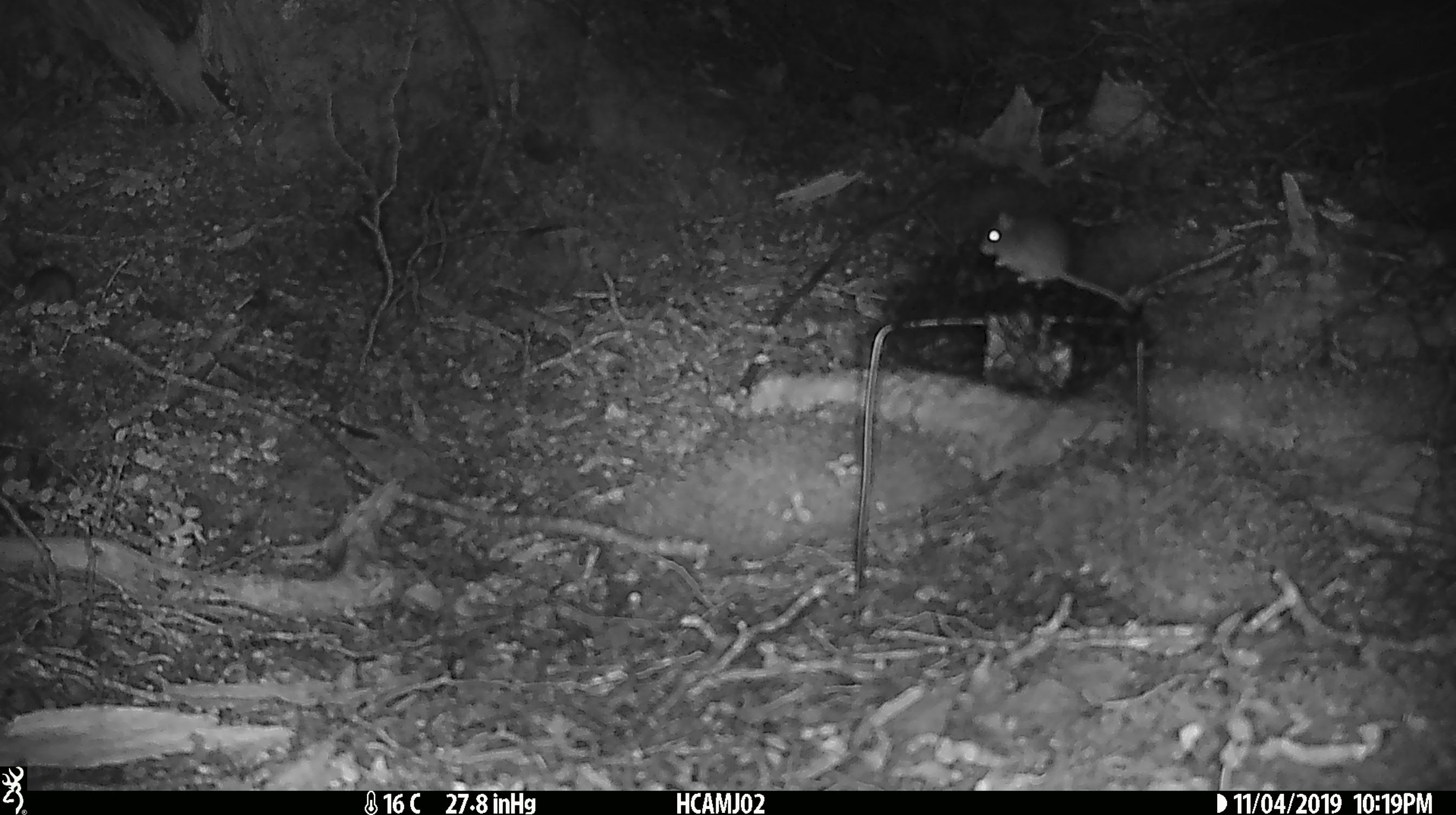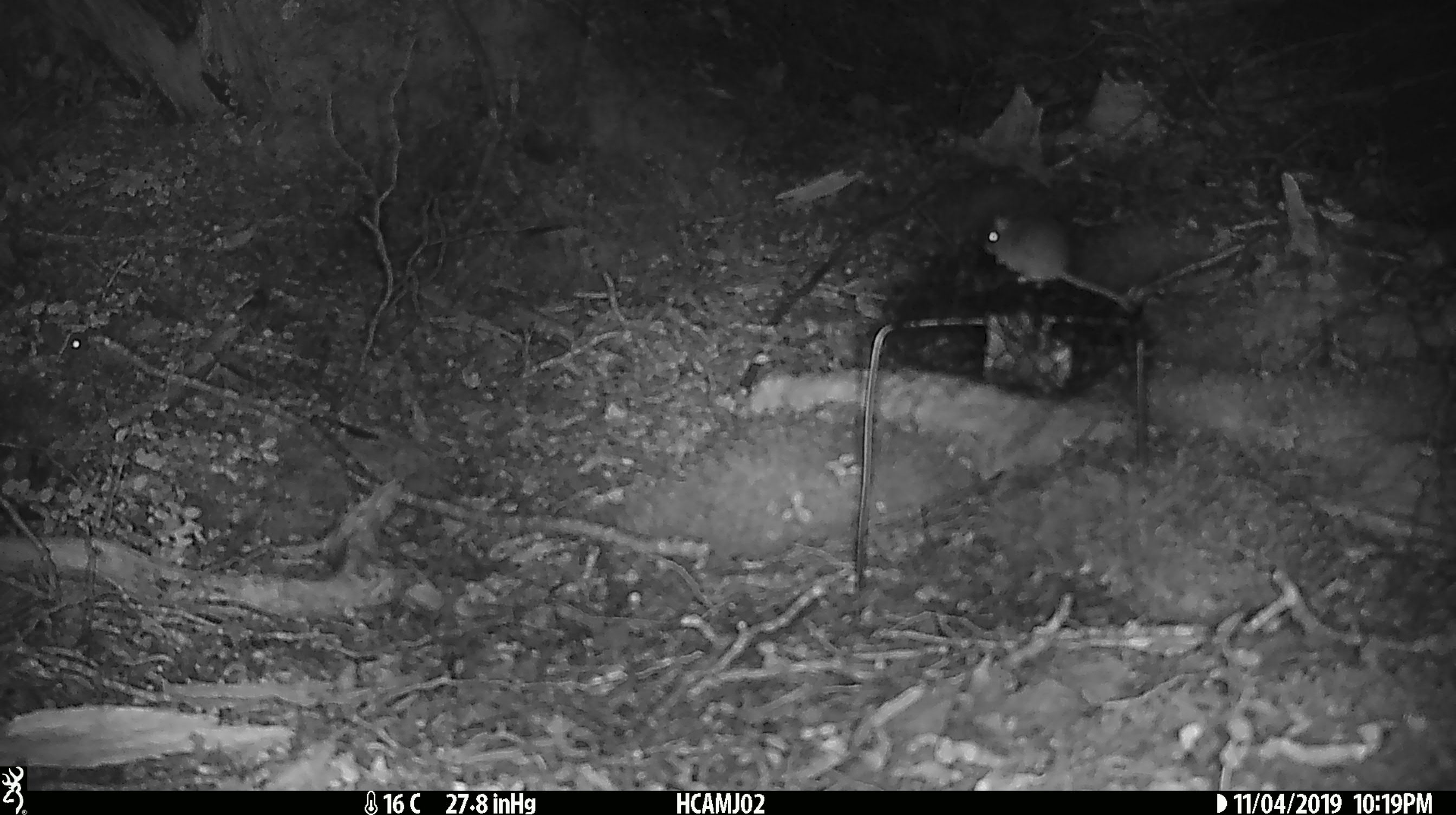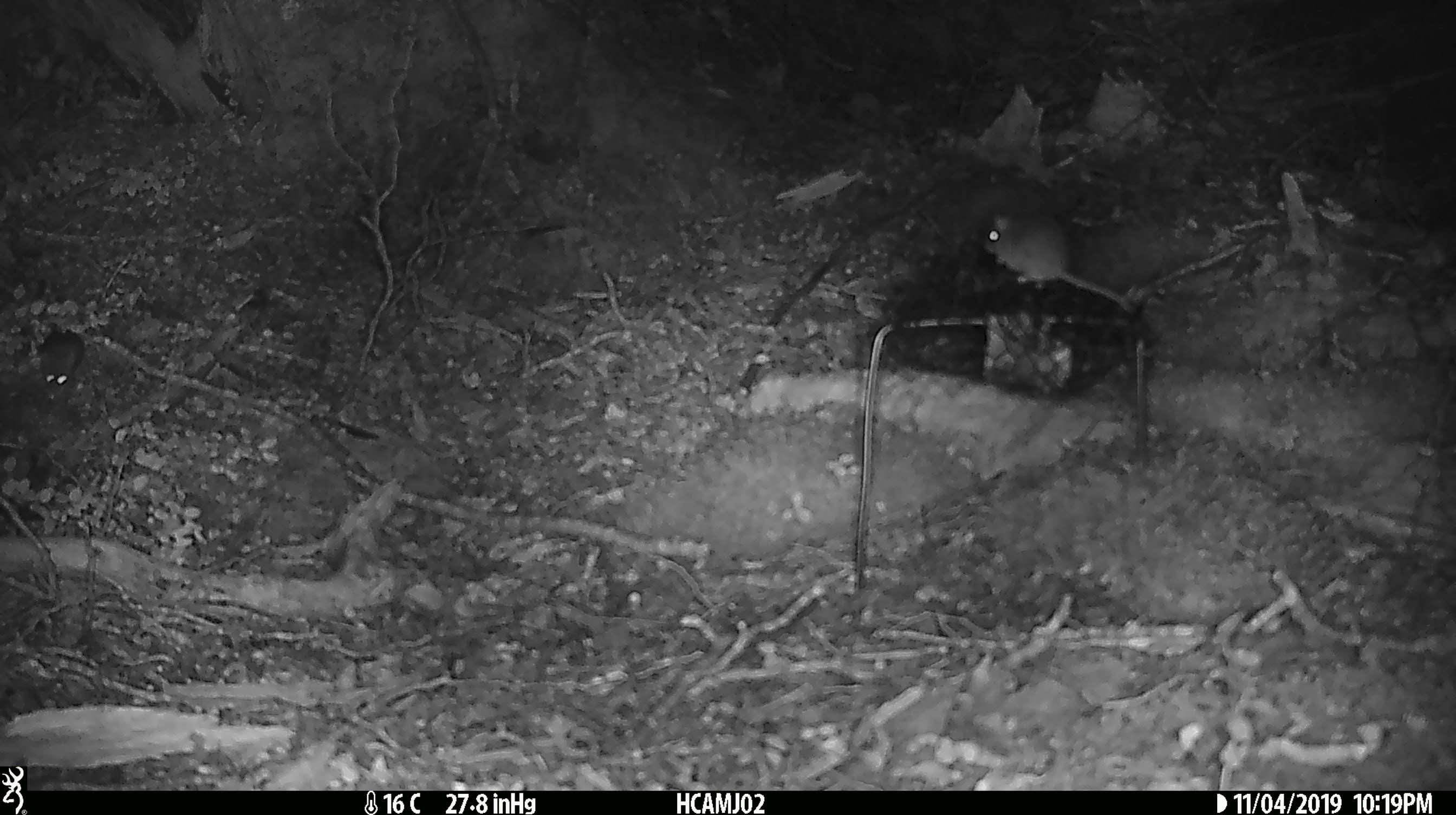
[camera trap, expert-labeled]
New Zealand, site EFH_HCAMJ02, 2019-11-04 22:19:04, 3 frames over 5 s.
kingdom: Animalia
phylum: Chordata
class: Mammalia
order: Rodentia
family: Muridae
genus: Mus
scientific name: Mus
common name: mouse